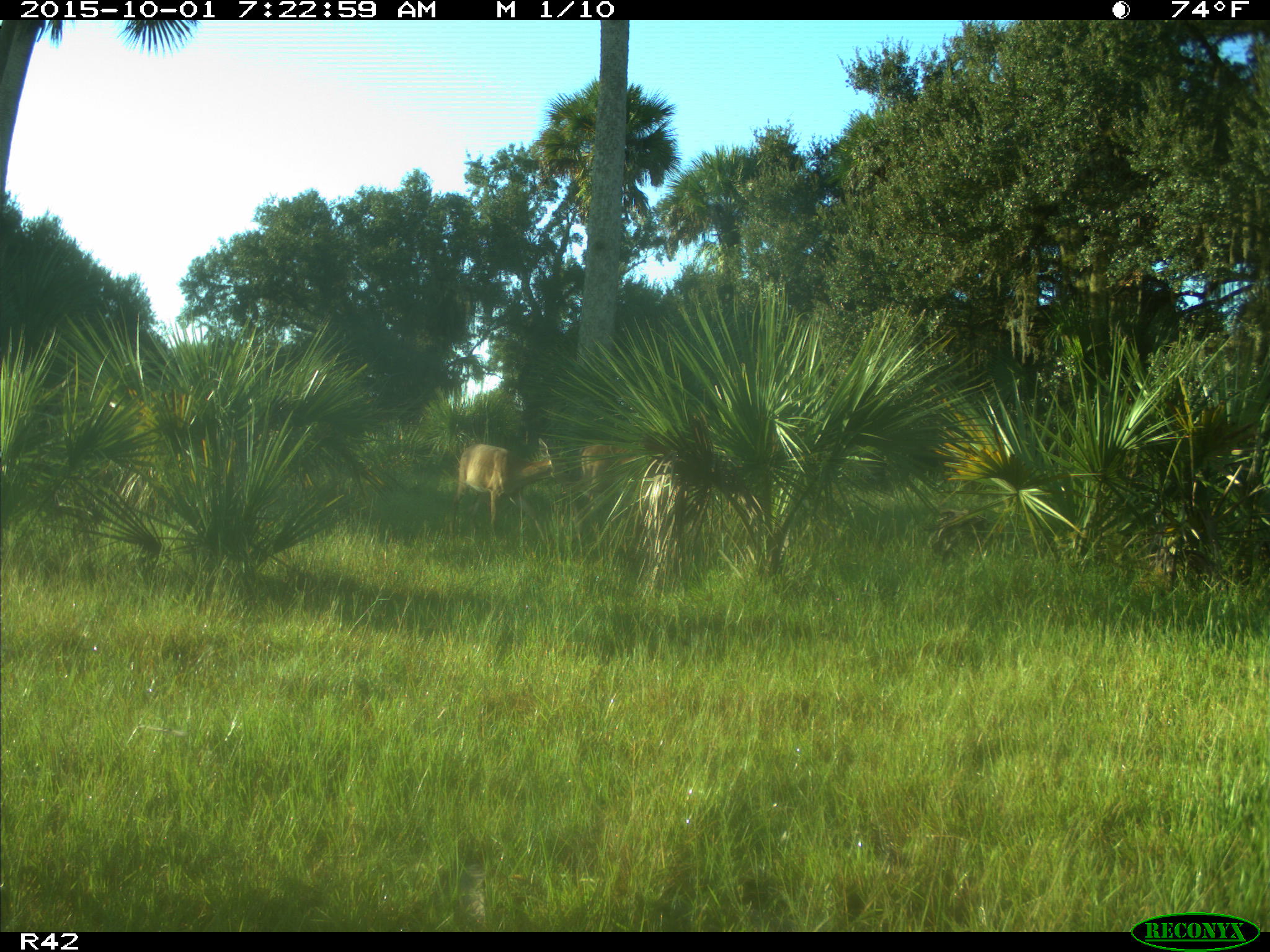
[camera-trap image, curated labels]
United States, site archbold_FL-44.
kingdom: Animalia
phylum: Chordata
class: Mammalia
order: Artiodactyla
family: Cervidae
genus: Odocoileus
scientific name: Odocoileus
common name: deer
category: unidentified deer